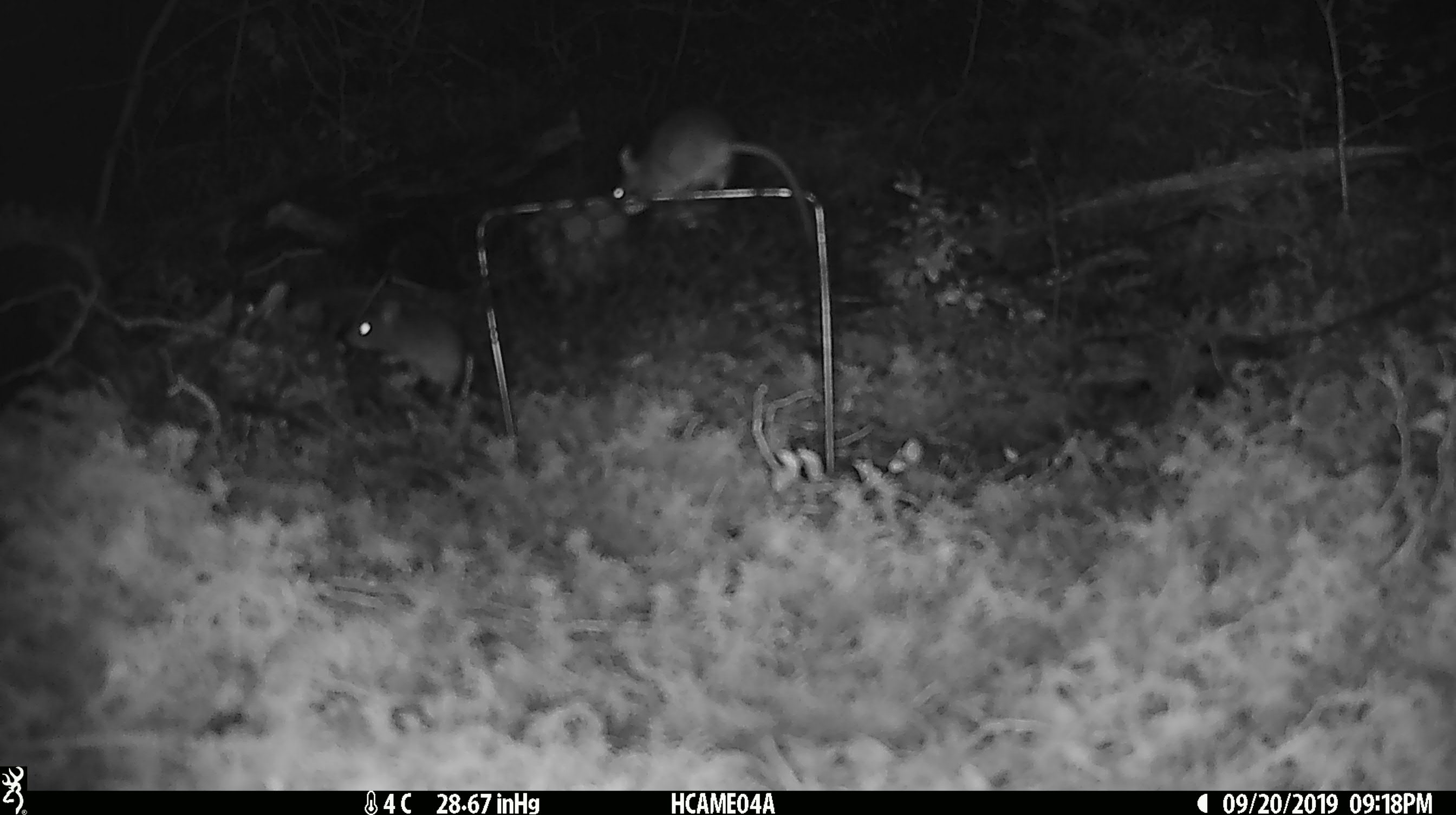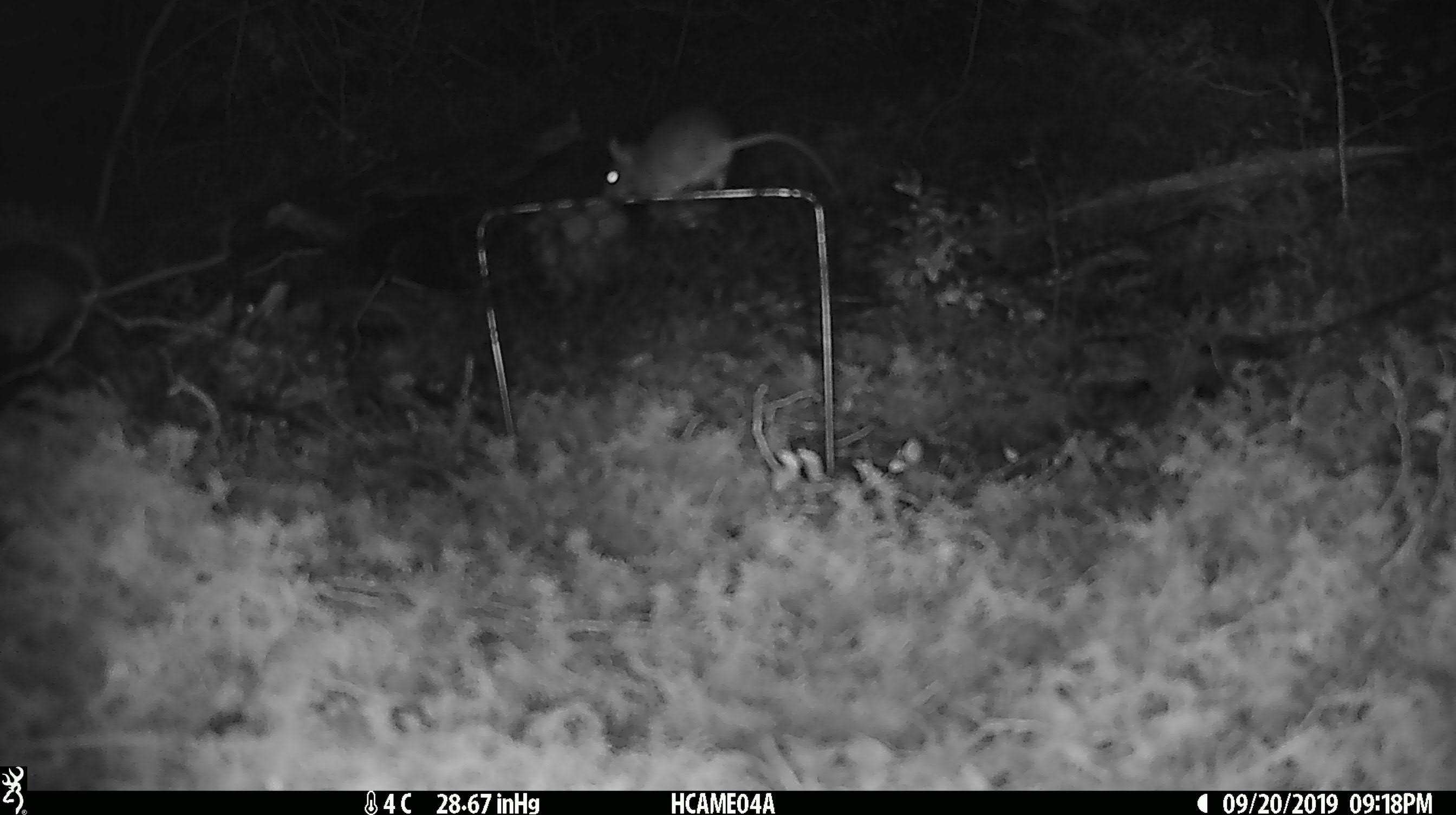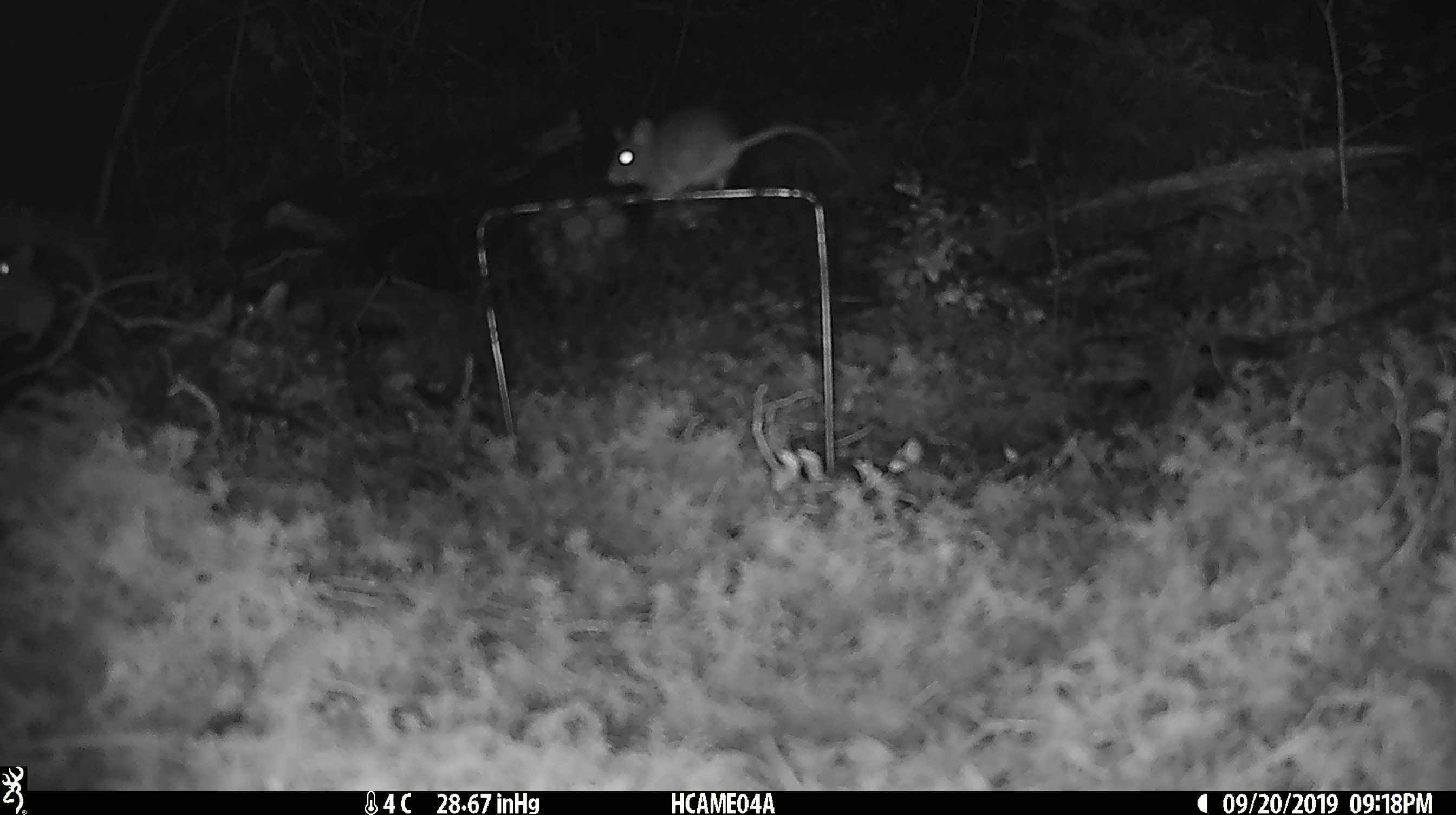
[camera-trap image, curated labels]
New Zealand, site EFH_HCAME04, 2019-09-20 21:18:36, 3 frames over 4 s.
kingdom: Animalia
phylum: Chordata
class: Mammalia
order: Rodentia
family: Muridae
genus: Mus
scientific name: Mus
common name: mouse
Mouse (Mus).